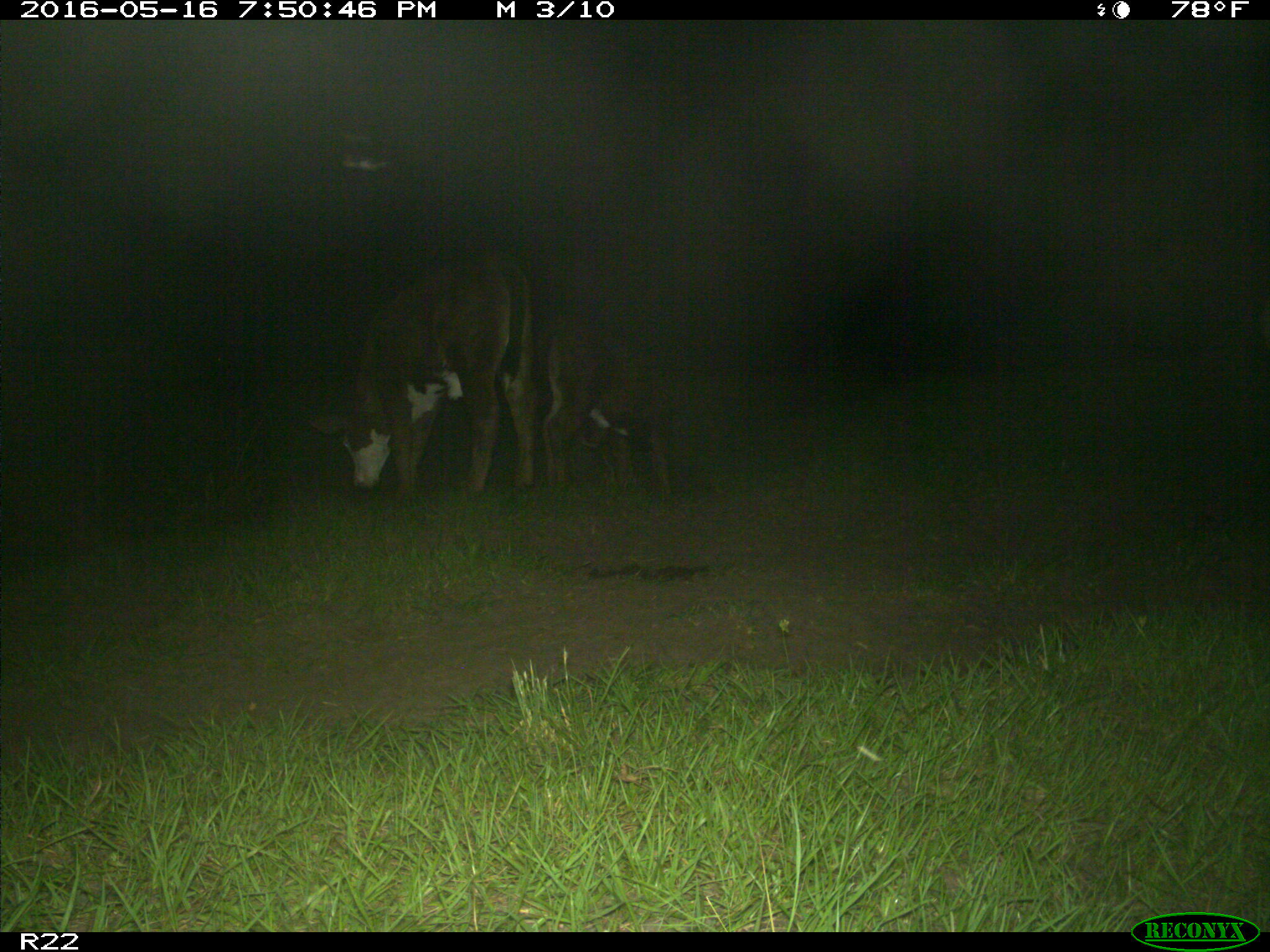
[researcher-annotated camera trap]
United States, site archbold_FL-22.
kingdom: Animalia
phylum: Chordata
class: Mammalia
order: Artiodactyla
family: Bovidae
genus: Bos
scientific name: Bos taurus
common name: domestic cow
Bos taurus (domestic cow).